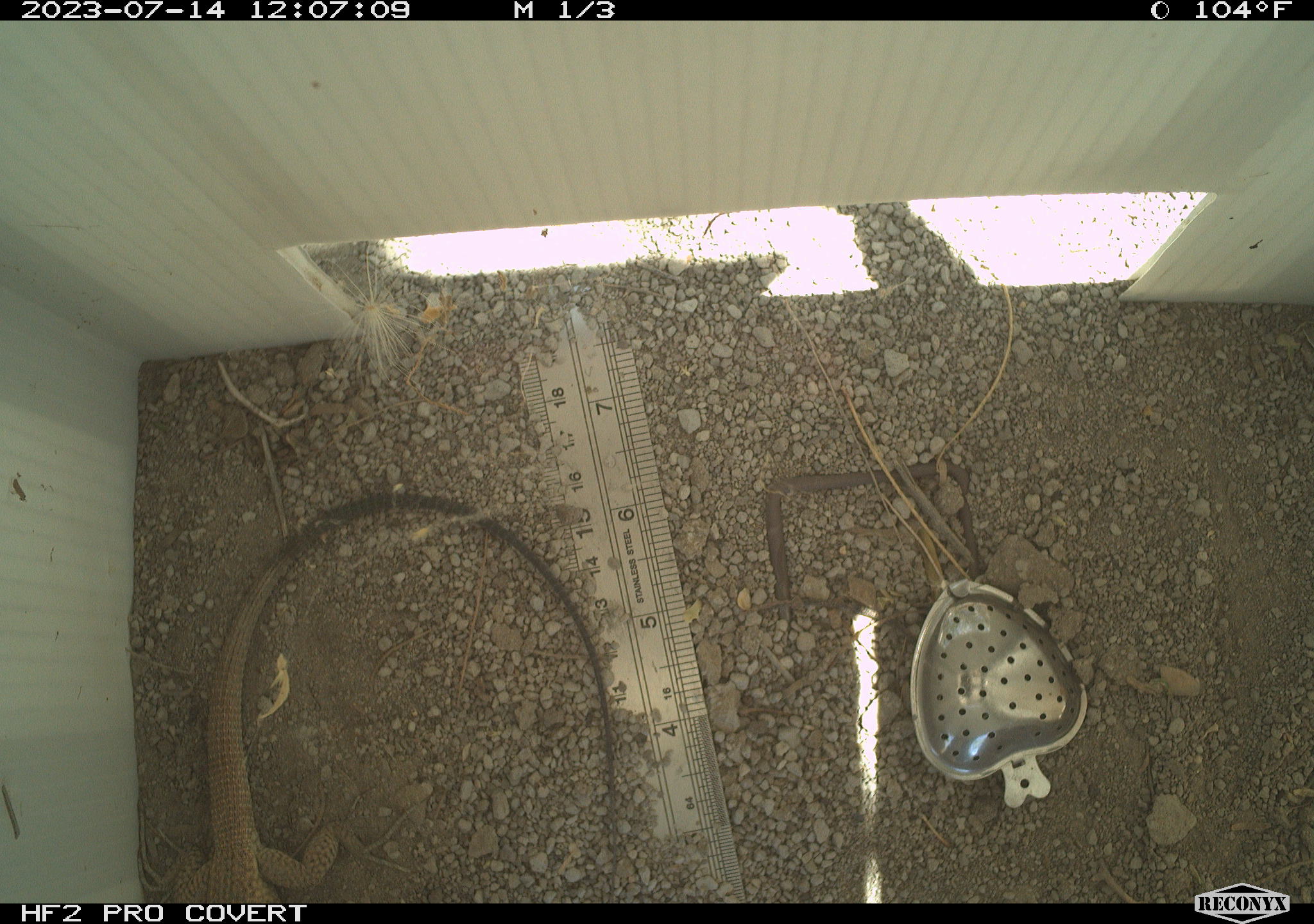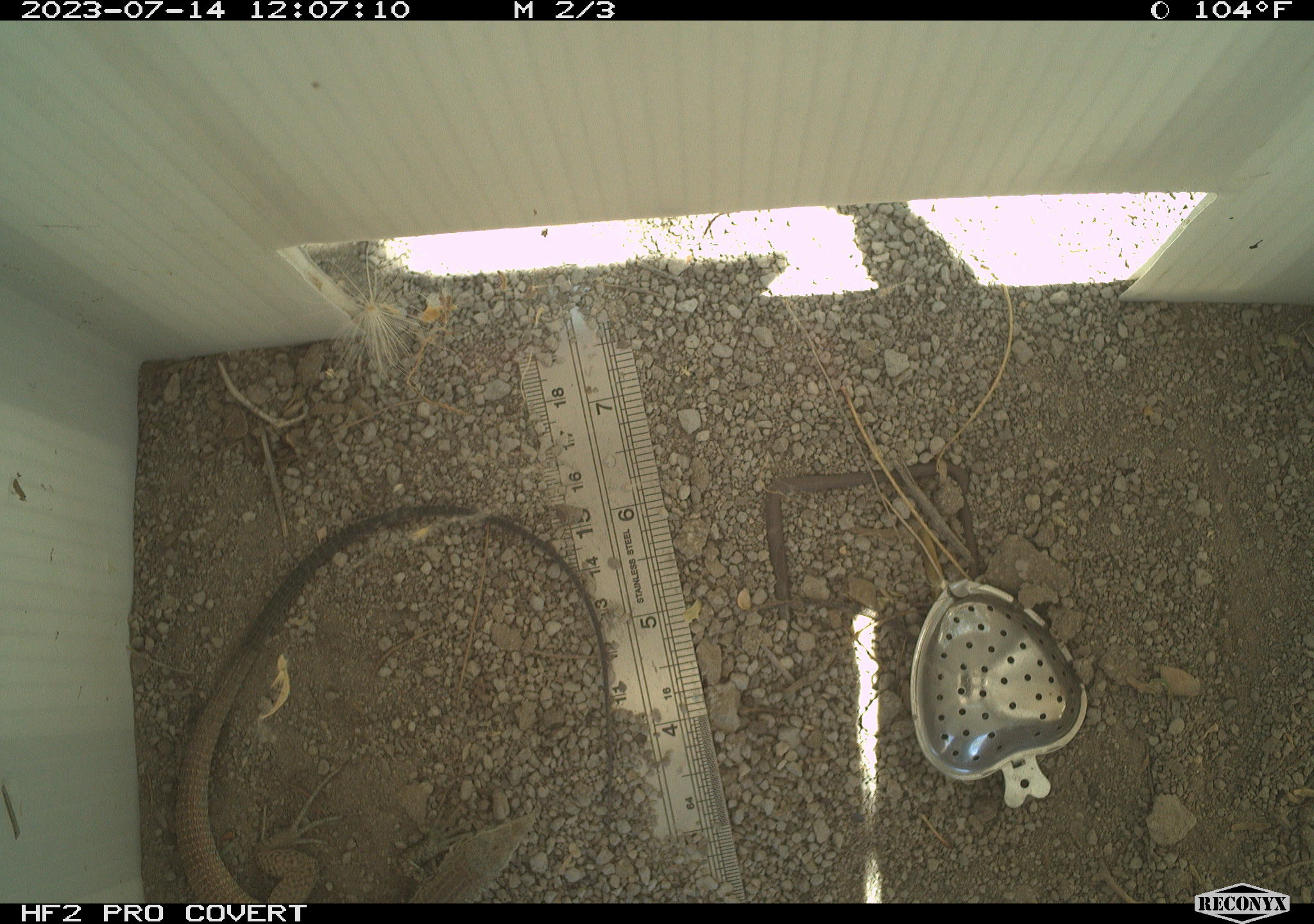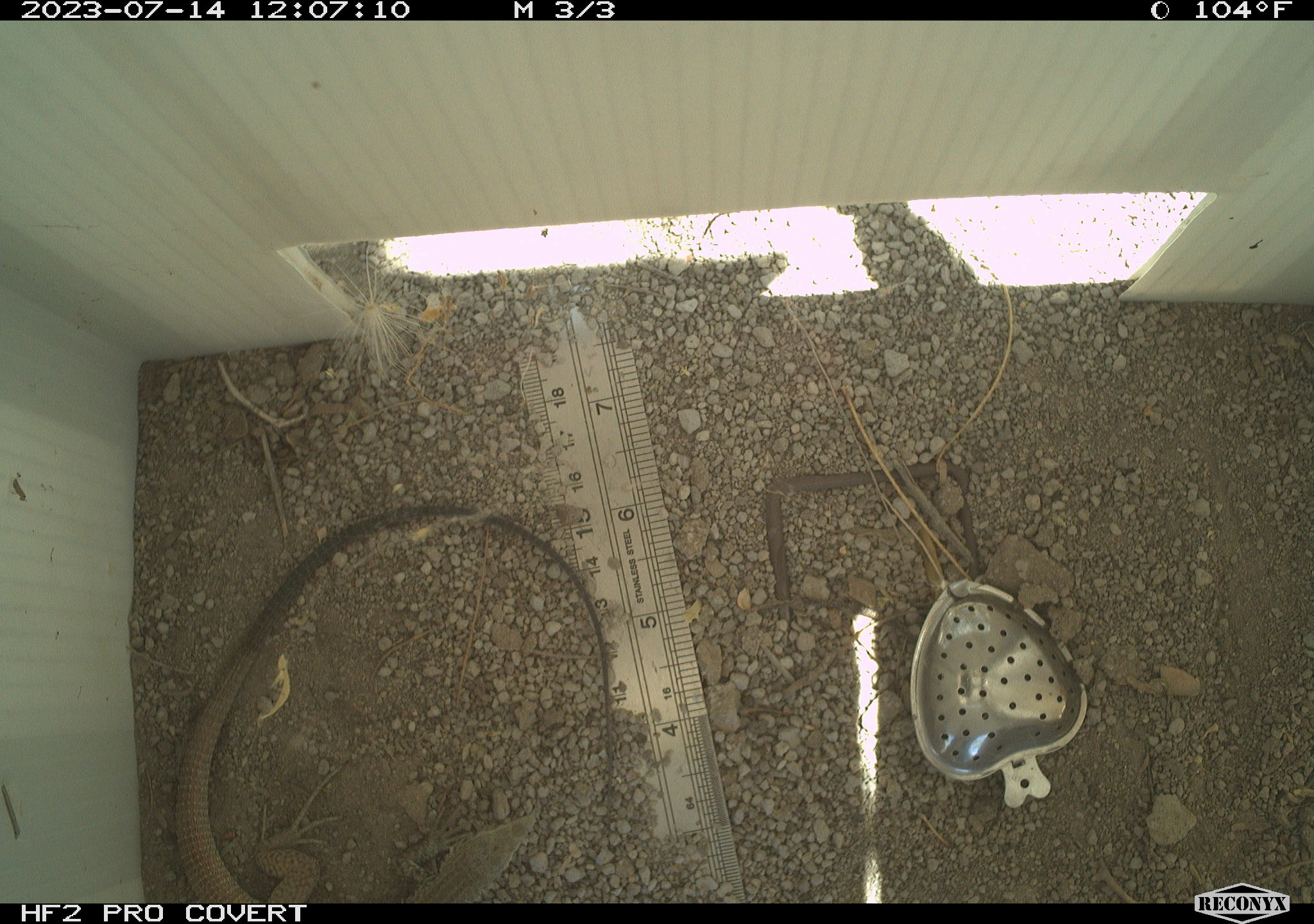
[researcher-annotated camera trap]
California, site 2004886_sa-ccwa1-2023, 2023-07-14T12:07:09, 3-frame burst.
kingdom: Animalia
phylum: Chordata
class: Reptilia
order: Squamata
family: Teiidae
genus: Aspidoscelis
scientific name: Aspidoscelis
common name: whiptail lizards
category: aspidoscelis species